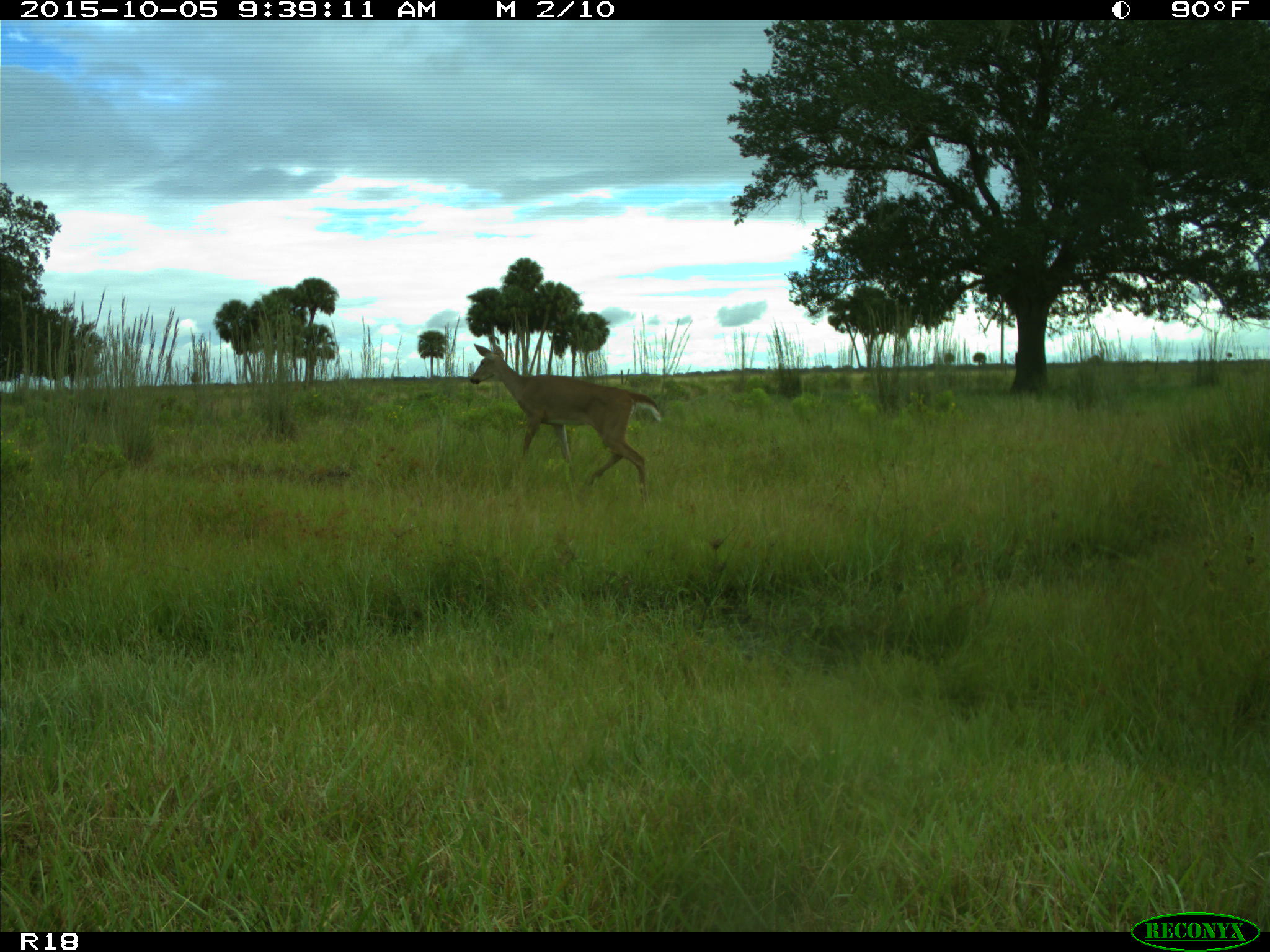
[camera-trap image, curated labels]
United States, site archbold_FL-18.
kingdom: Animalia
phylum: Chordata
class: Mammalia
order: Artiodactyla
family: Cervidae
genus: Odocoileus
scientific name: Odocoileus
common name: deer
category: unidentified deer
Unidentified deer (deer) (Odocoileus).